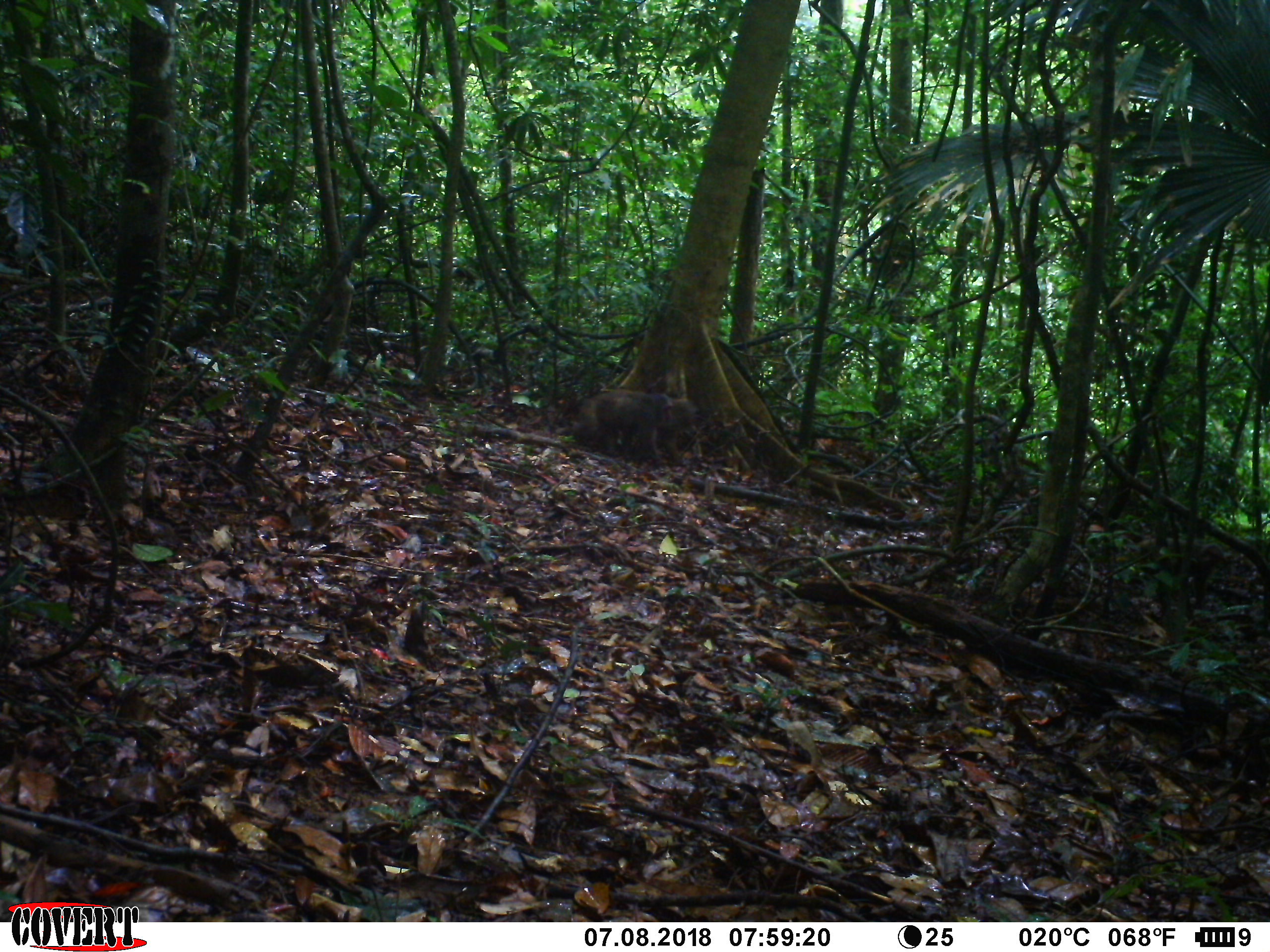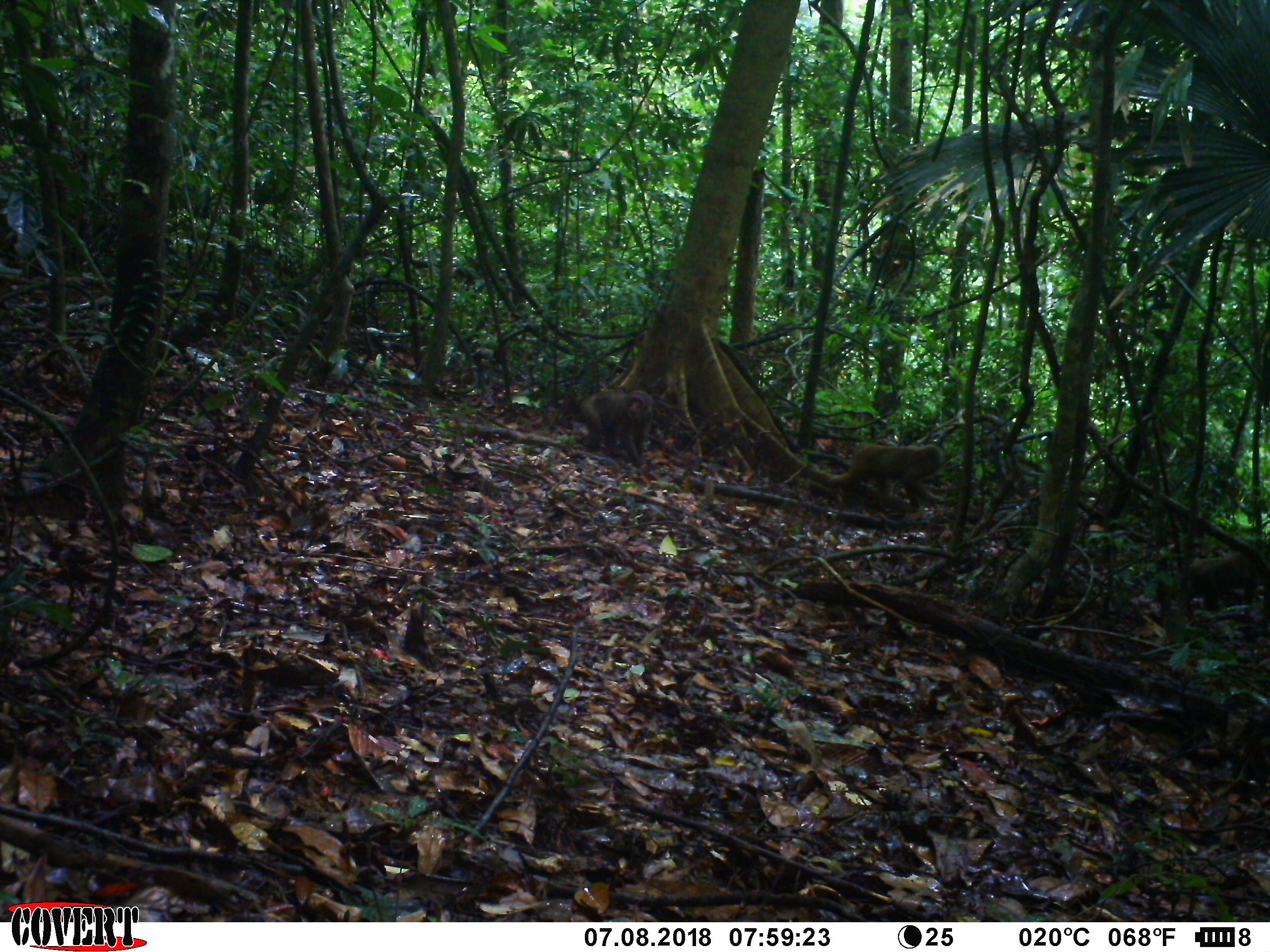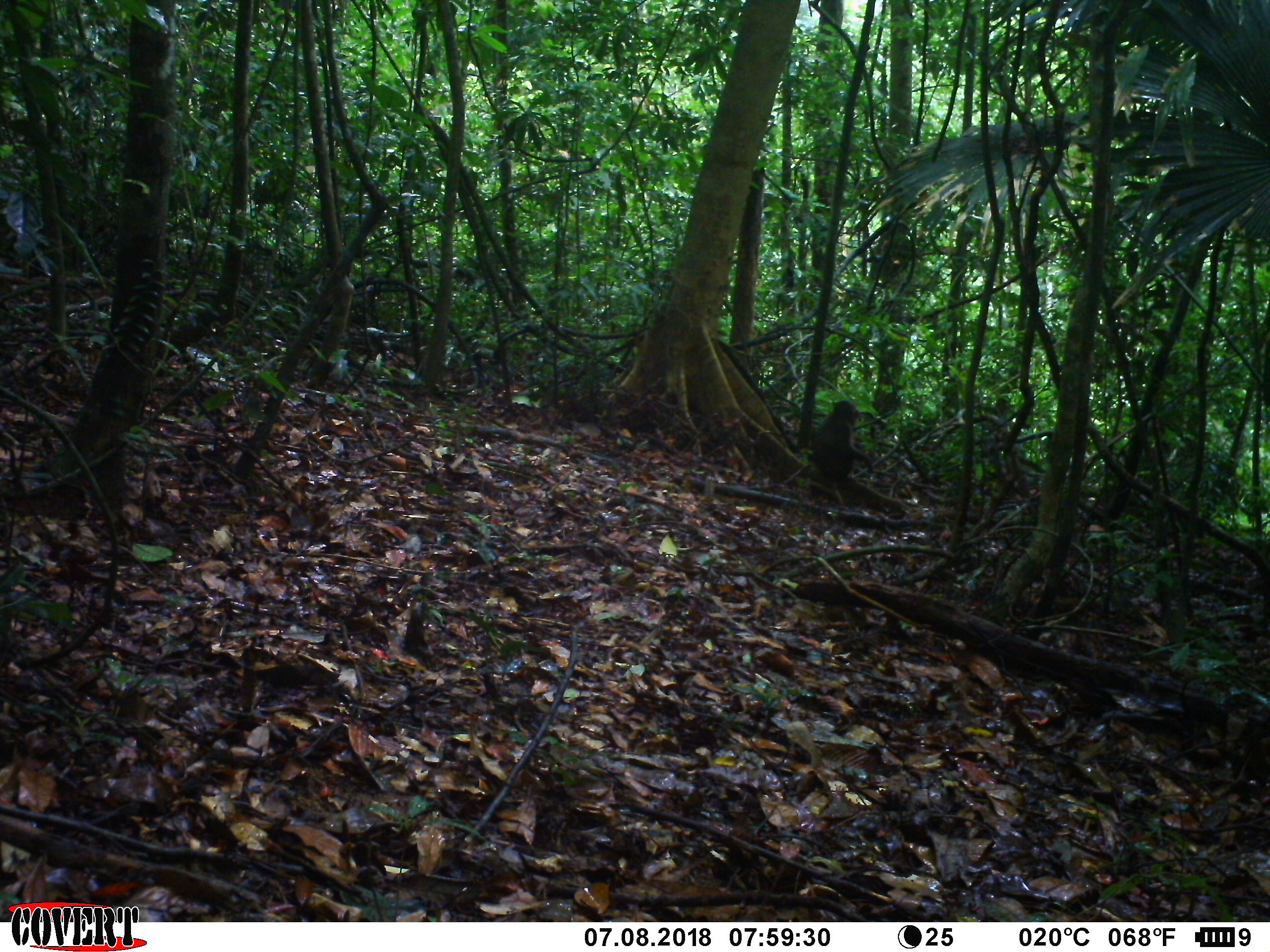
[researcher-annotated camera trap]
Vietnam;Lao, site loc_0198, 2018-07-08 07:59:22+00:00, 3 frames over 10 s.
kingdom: Animalia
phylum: Chordata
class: Mammalia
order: Primates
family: Cercopithecidae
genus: Macaca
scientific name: Macaca arctoides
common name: stump-tailed macaque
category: stump tailed macaque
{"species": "stump tailed macaque (stump-tailed macaque) (Macaca arctoides)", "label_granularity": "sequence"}